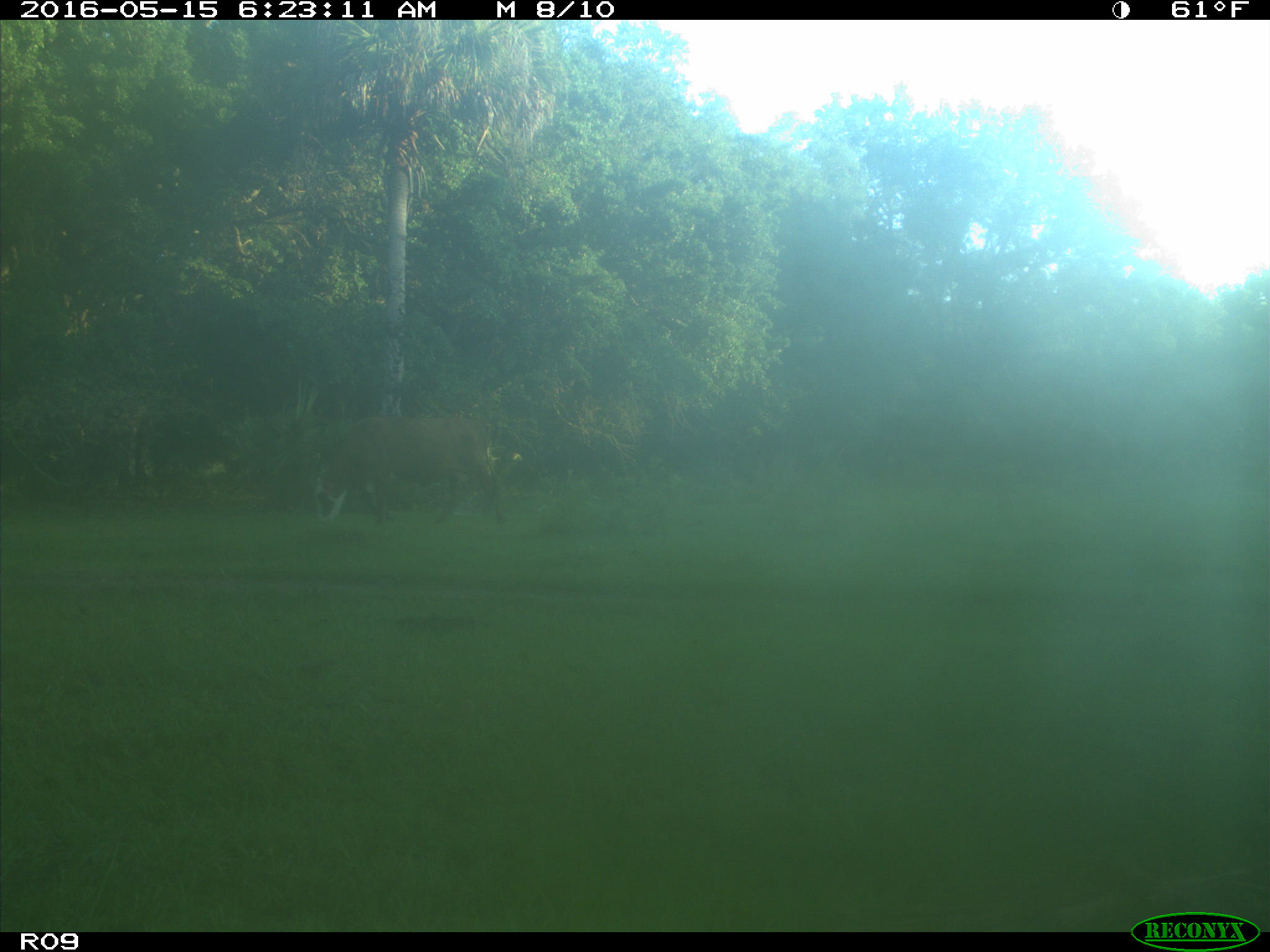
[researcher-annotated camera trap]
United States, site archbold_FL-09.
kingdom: Animalia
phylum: Chordata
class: Mammalia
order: Artiodactyla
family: Bovidae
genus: Bos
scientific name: Bos taurus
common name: domestic cow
Bos taurus (domestic cow).